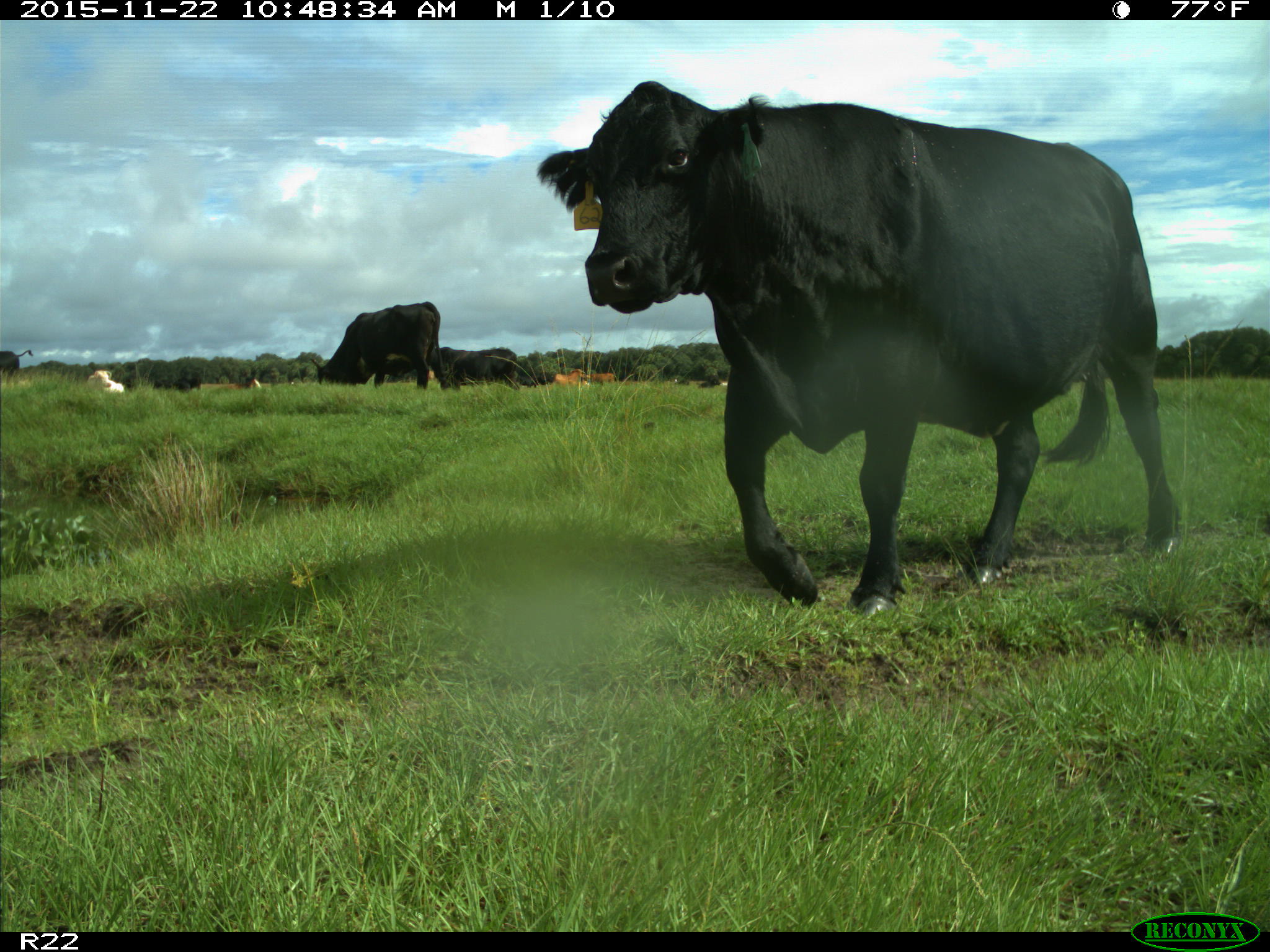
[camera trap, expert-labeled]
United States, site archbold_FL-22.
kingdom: Animalia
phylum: Chordata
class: Mammalia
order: Artiodactyla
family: Bovidae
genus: Bos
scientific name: Bos taurus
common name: domestic cow